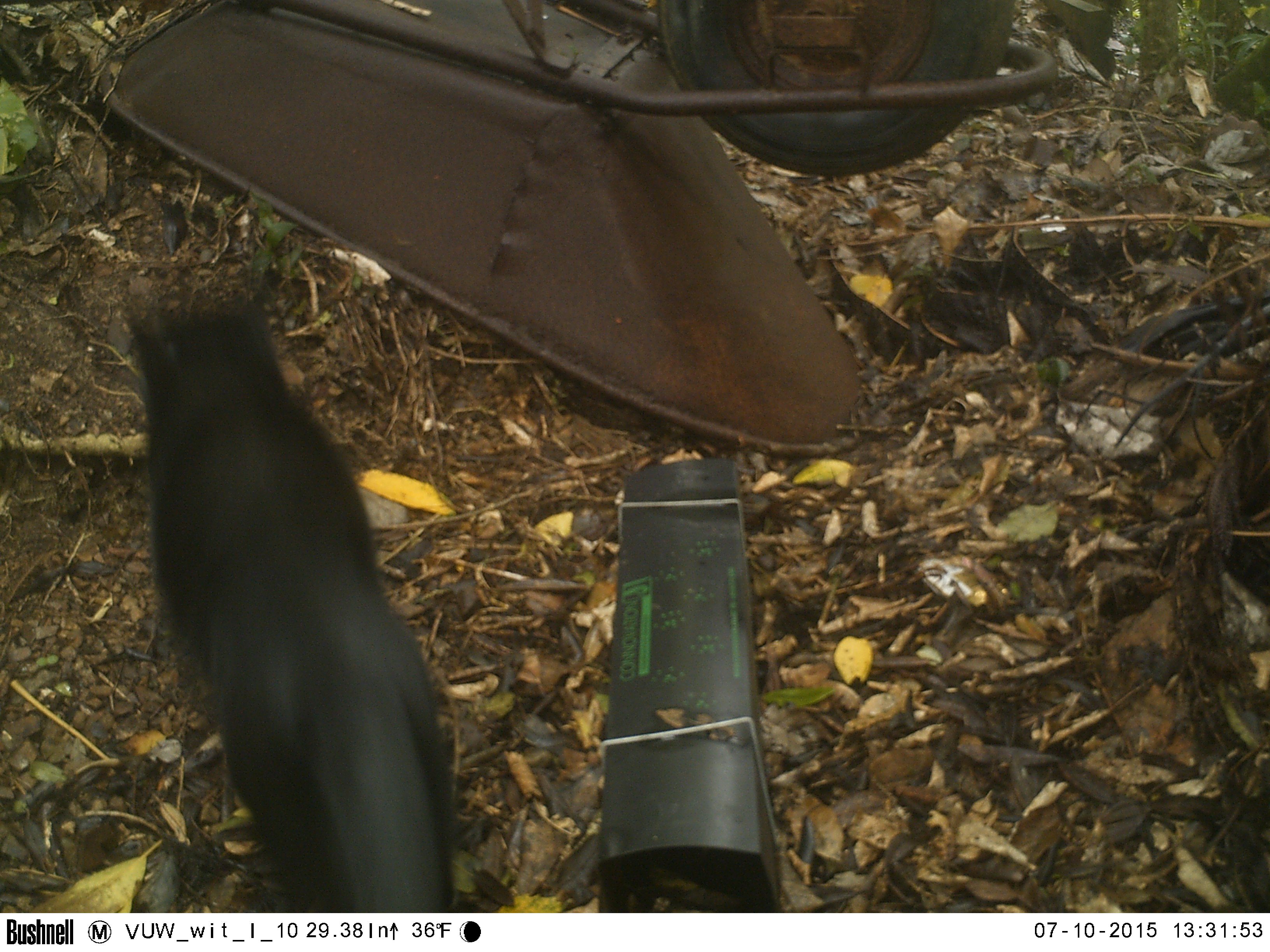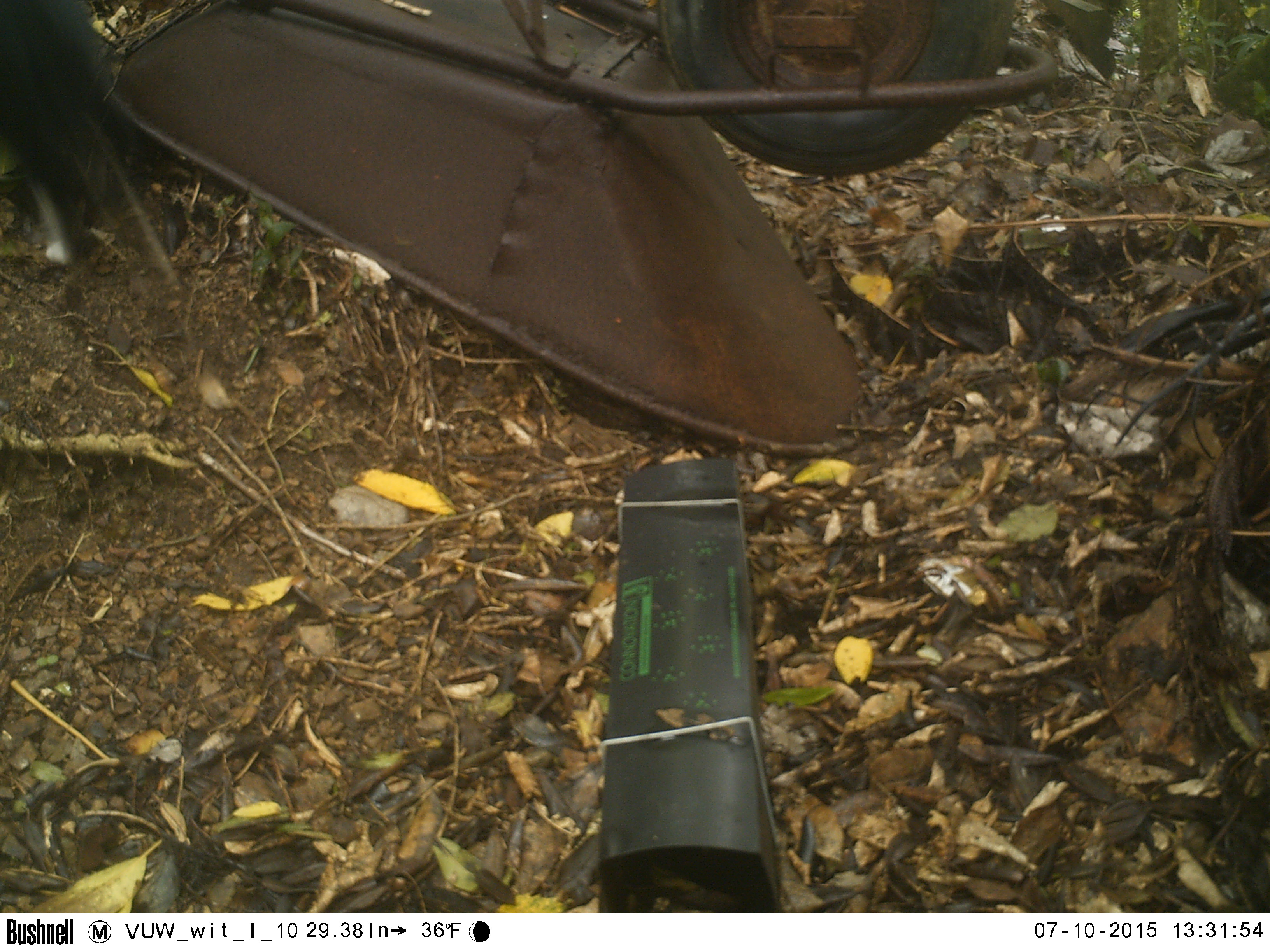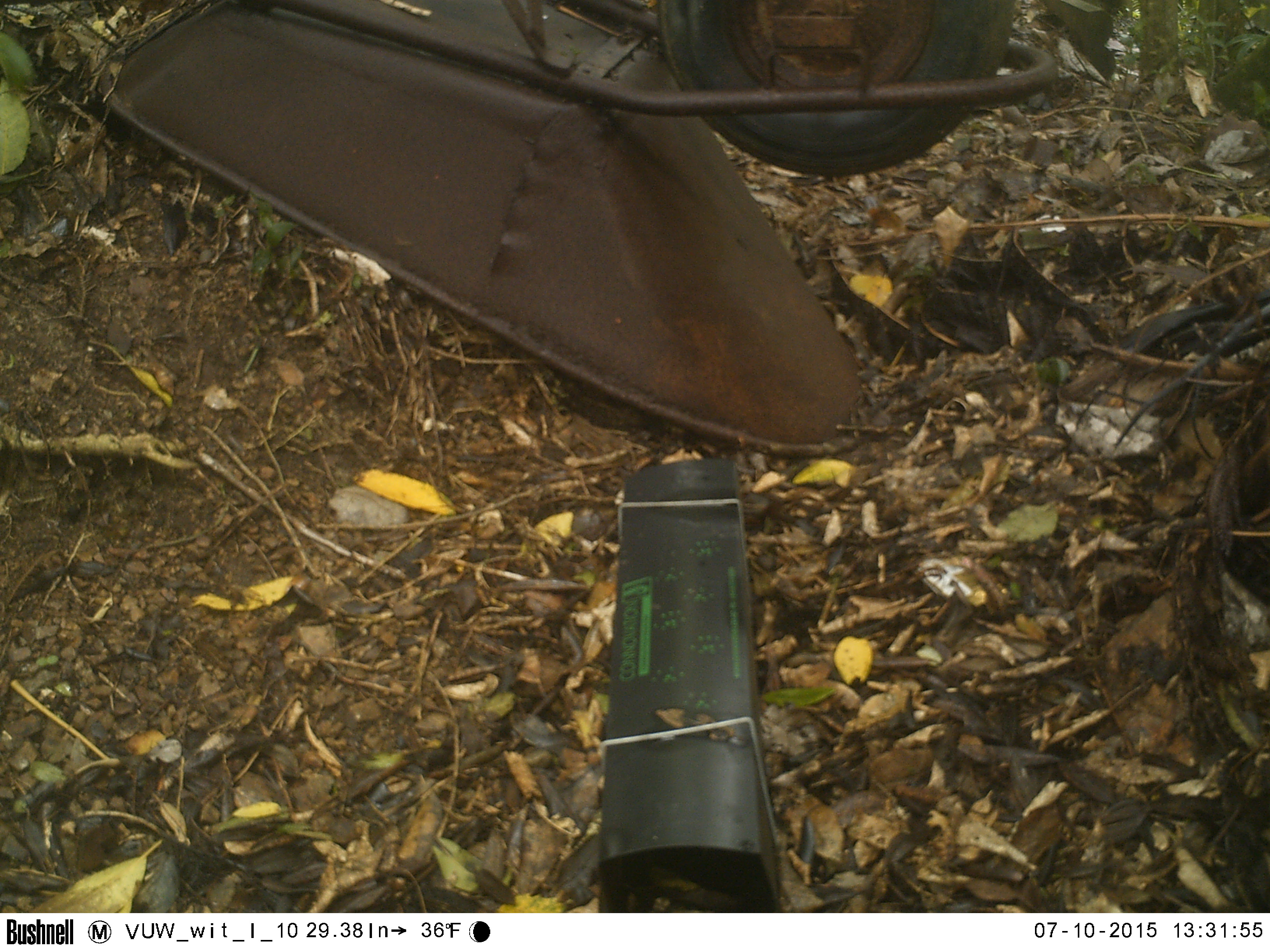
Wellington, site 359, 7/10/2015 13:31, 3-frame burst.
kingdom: Animalia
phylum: Chordata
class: Mammalia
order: Carnivora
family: Felidae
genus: Felis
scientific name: Felis catus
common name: cat